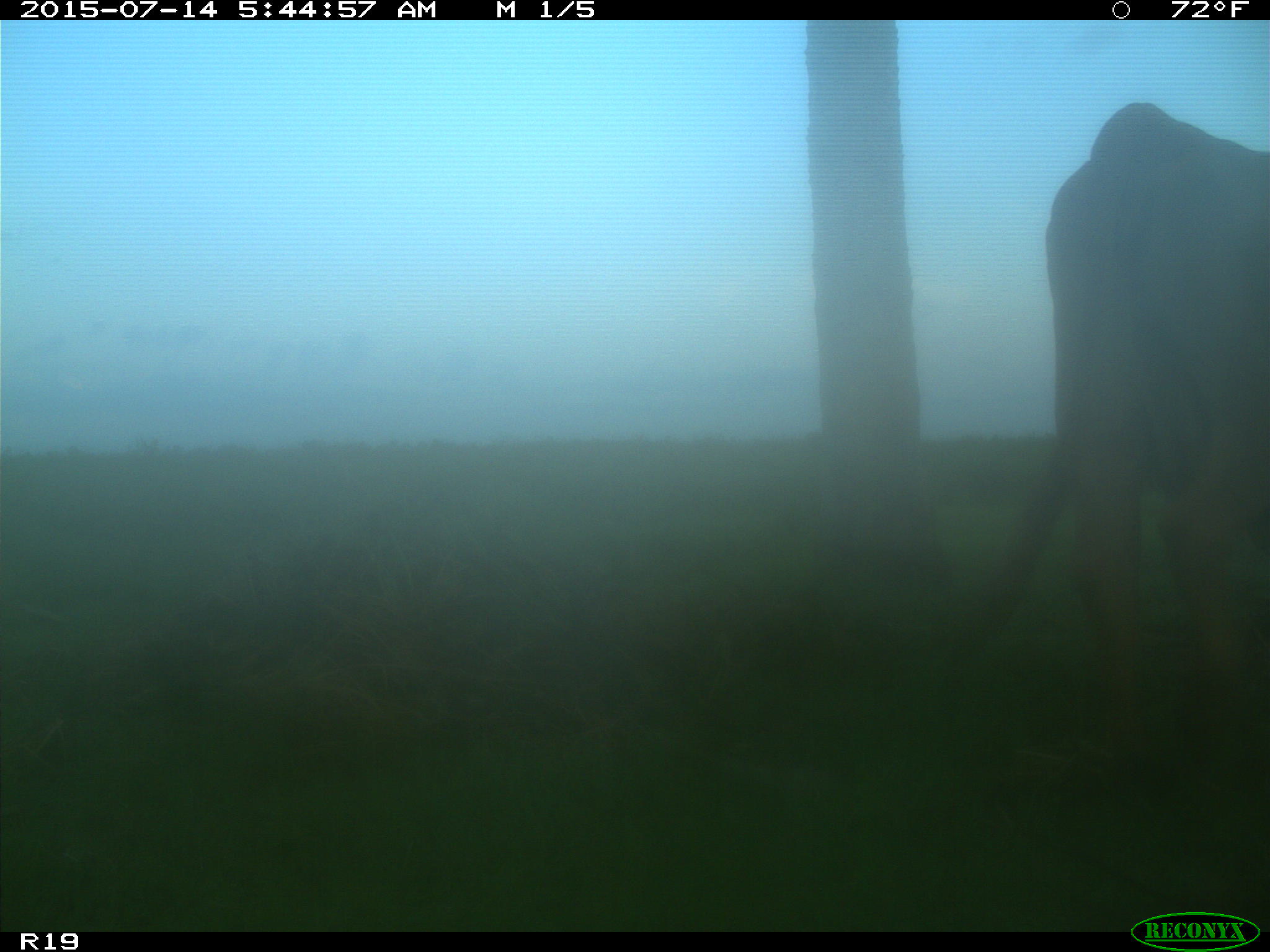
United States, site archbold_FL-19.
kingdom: Animalia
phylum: Chordata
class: Mammalia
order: Artiodactyla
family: Bovidae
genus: Bos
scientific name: Bos taurus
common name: domestic cow